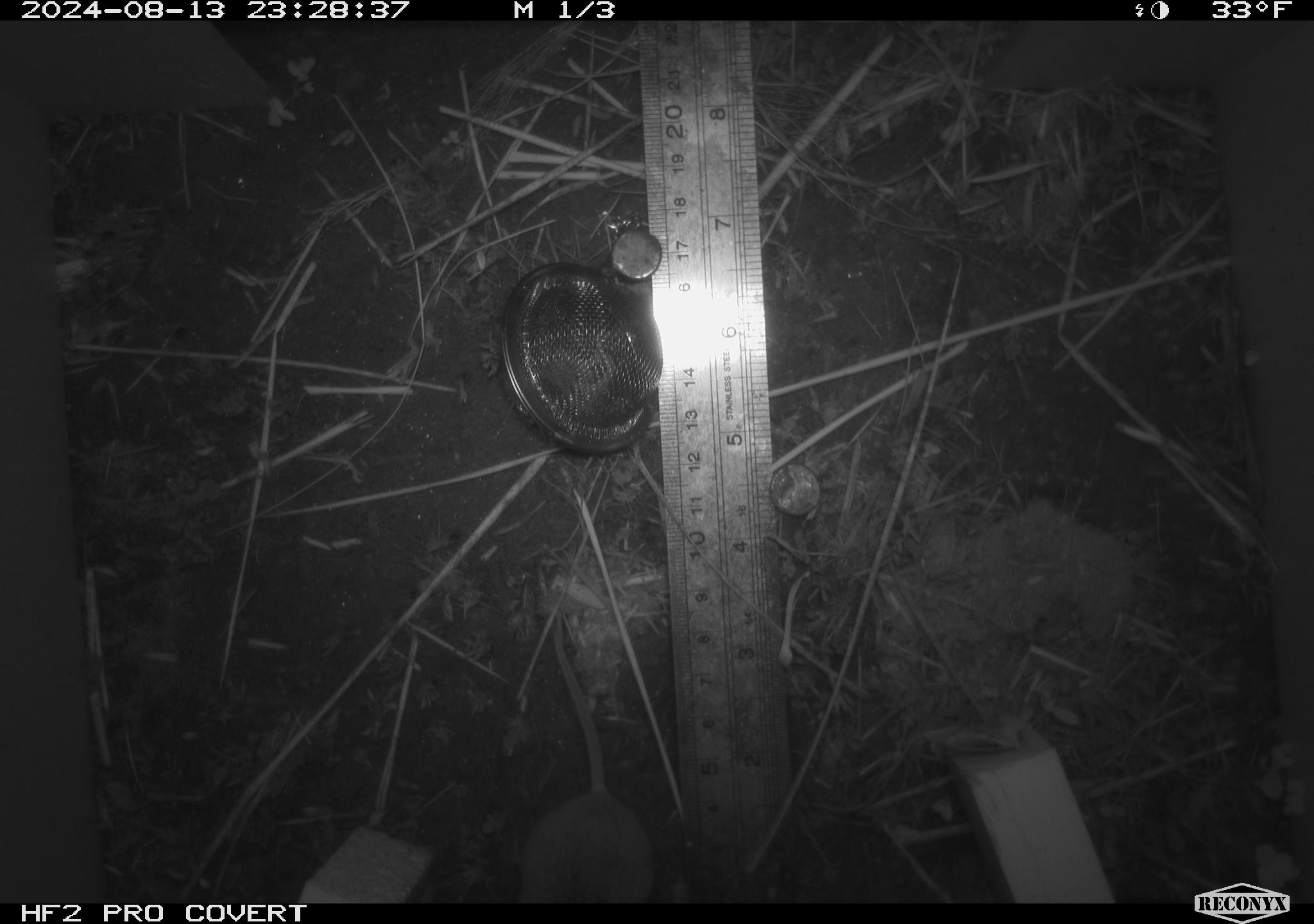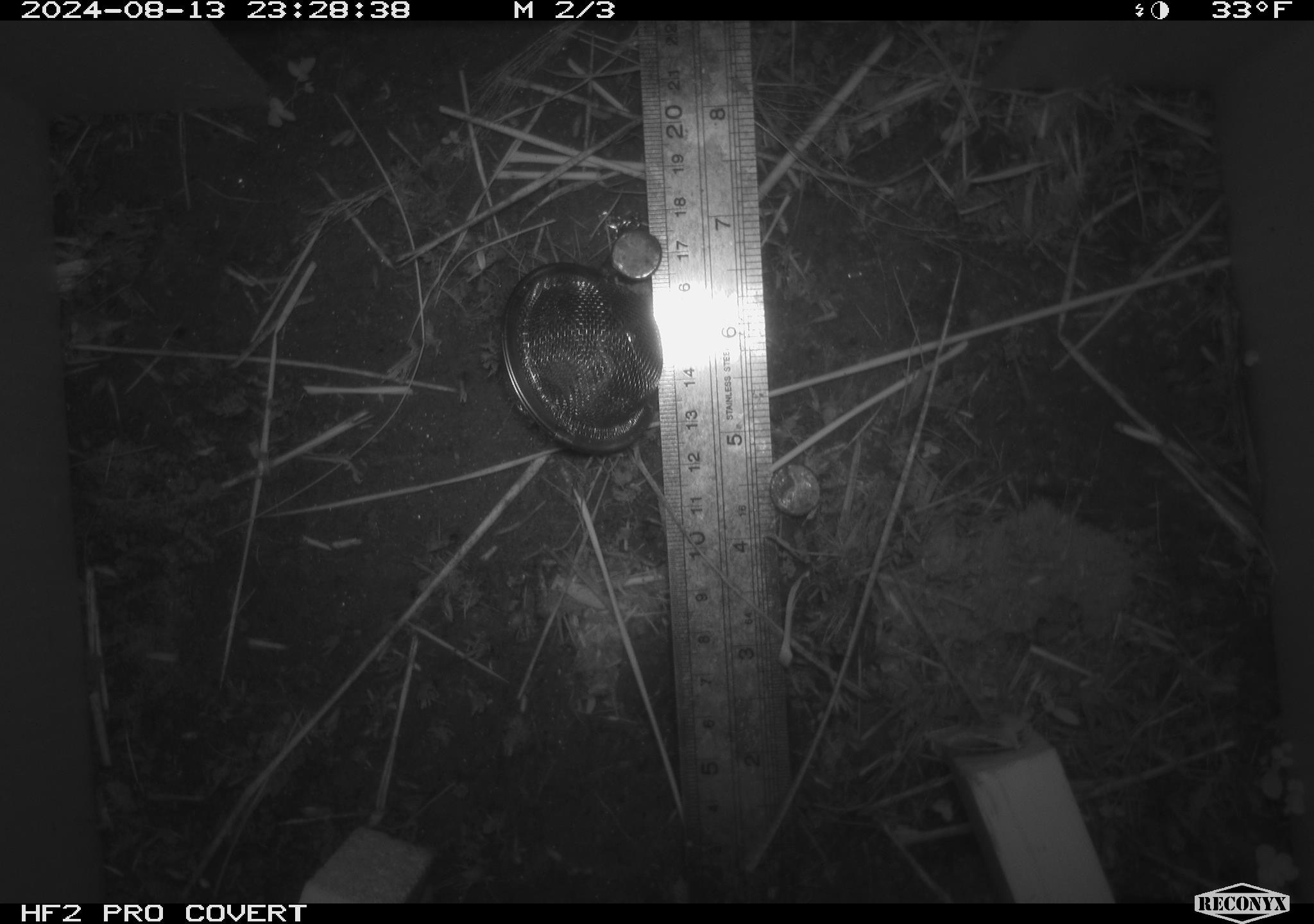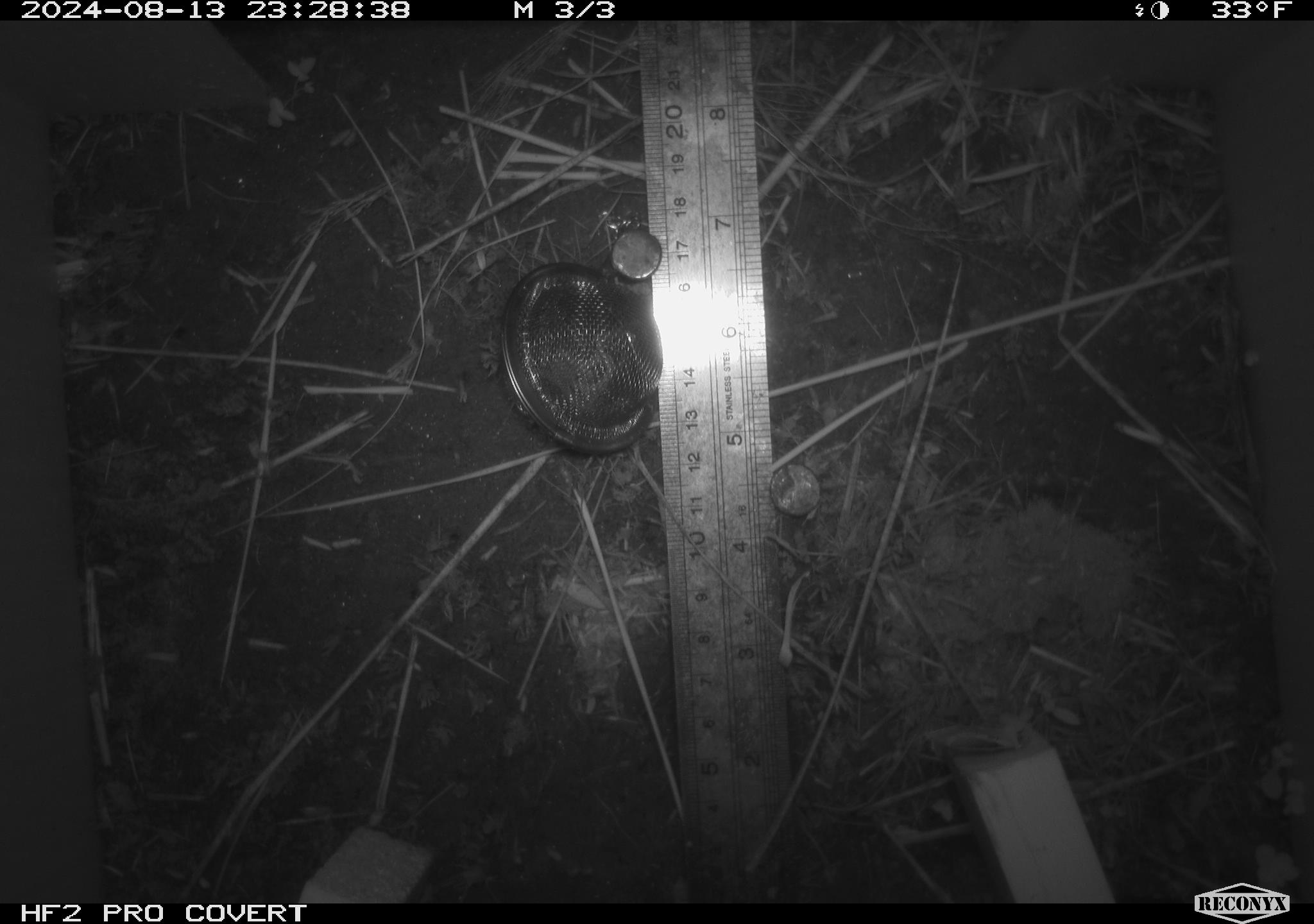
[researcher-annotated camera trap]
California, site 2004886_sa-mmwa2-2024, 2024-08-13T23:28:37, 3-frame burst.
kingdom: Animalia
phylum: Chordata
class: Mammalia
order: Rodentia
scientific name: Rodentia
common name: mouse species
Mouse species (Rodentia).